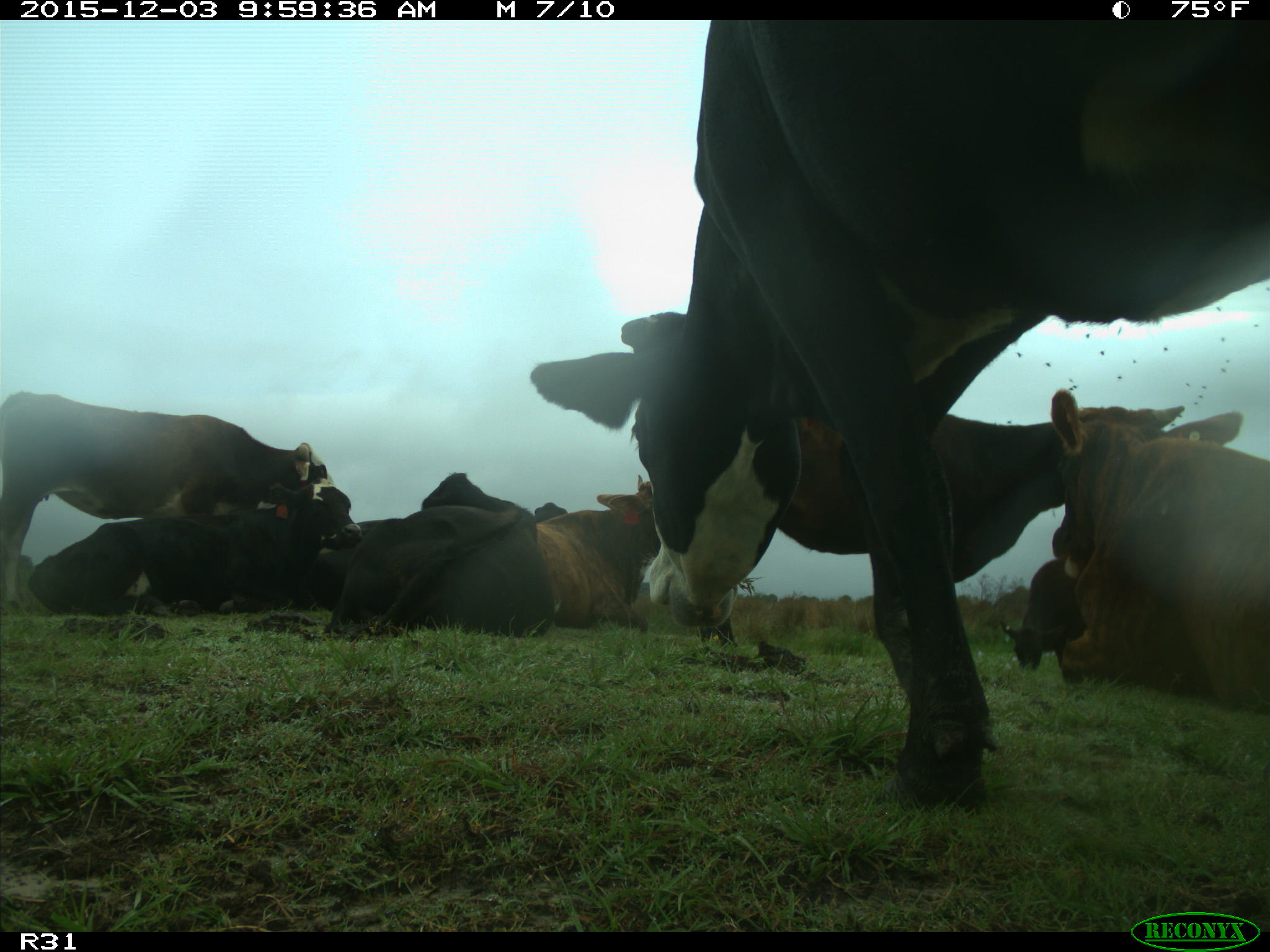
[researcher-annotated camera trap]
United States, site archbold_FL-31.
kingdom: Animalia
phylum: Chordata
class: Mammalia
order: Artiodactyla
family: Bovidae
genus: Bos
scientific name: Bos taurus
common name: domestic cow